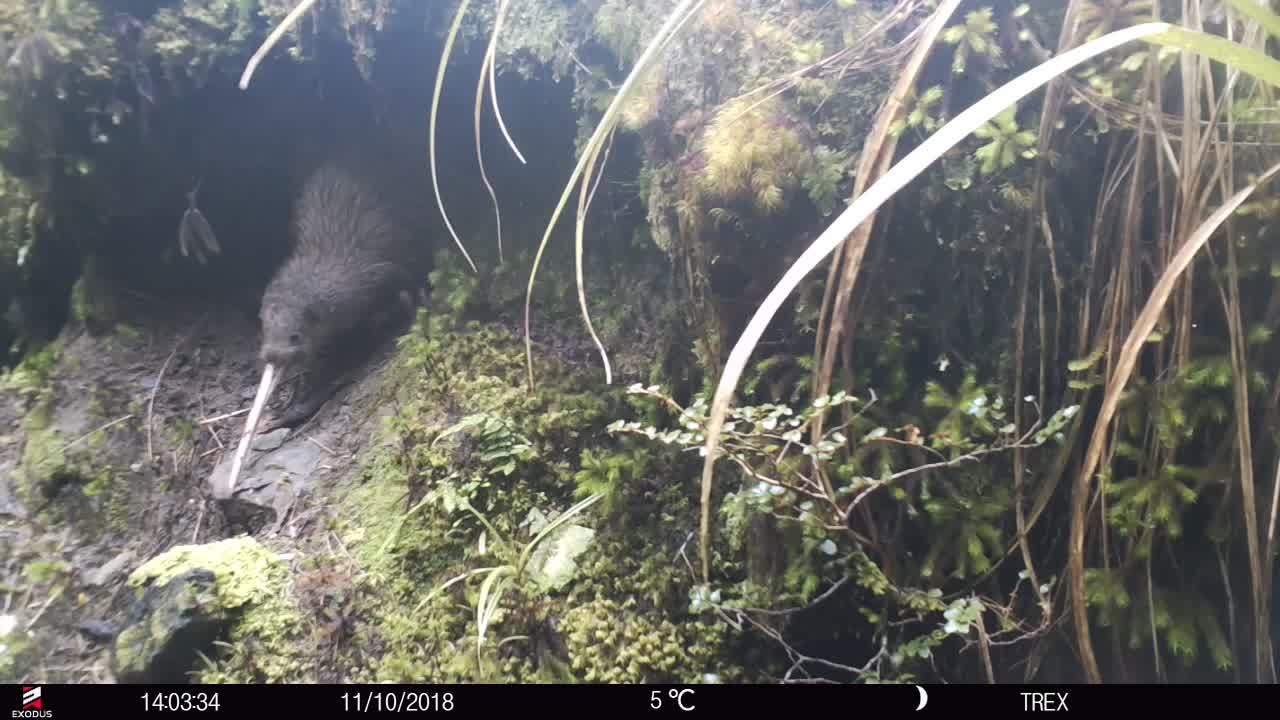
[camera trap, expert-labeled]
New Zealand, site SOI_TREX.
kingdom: Animalia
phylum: Chordata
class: Aves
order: Apterygiformes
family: Apterygidae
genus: Apteryx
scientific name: Apteryx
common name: kiwi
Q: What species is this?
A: Kiwi (Apteryx).